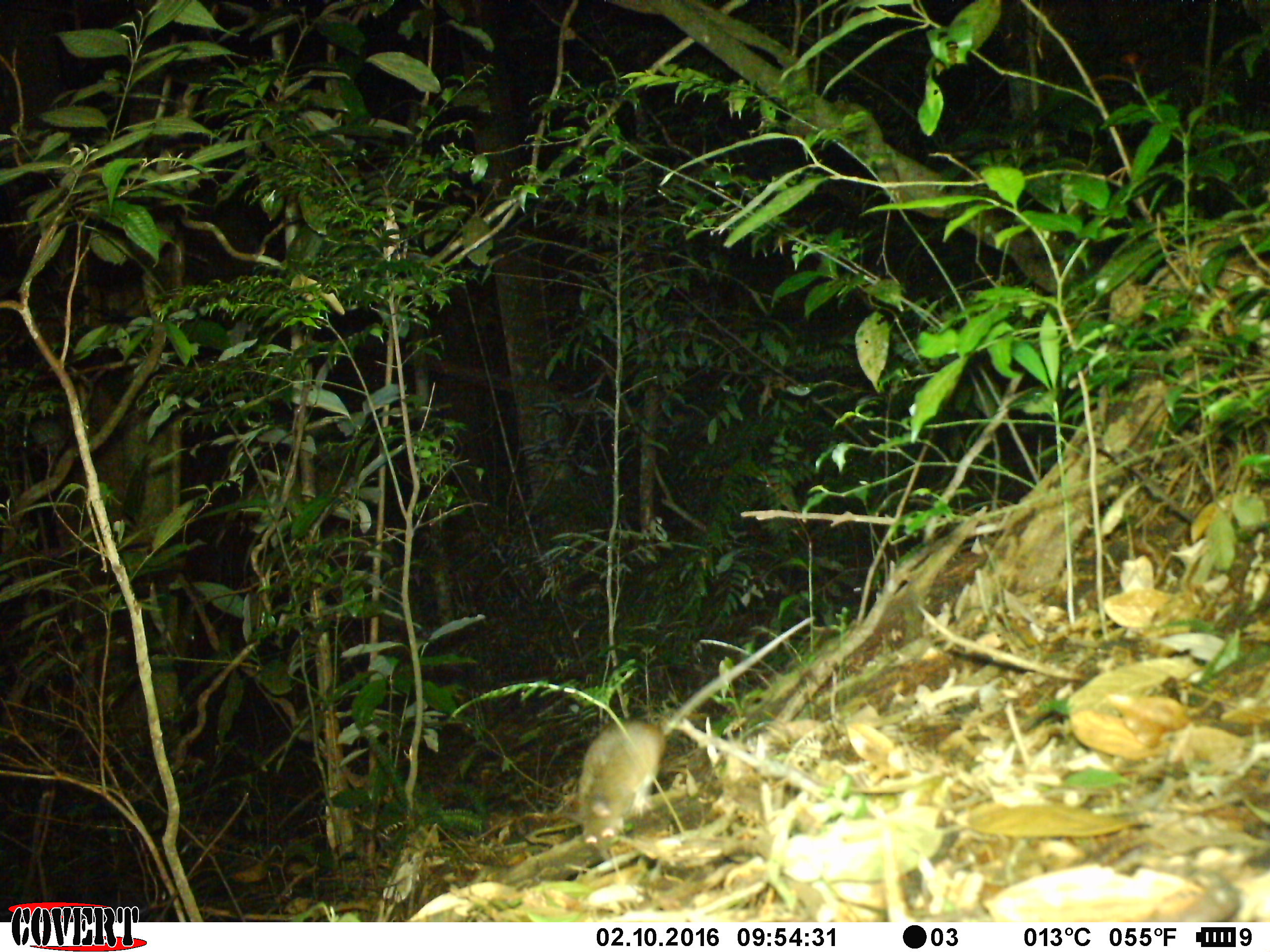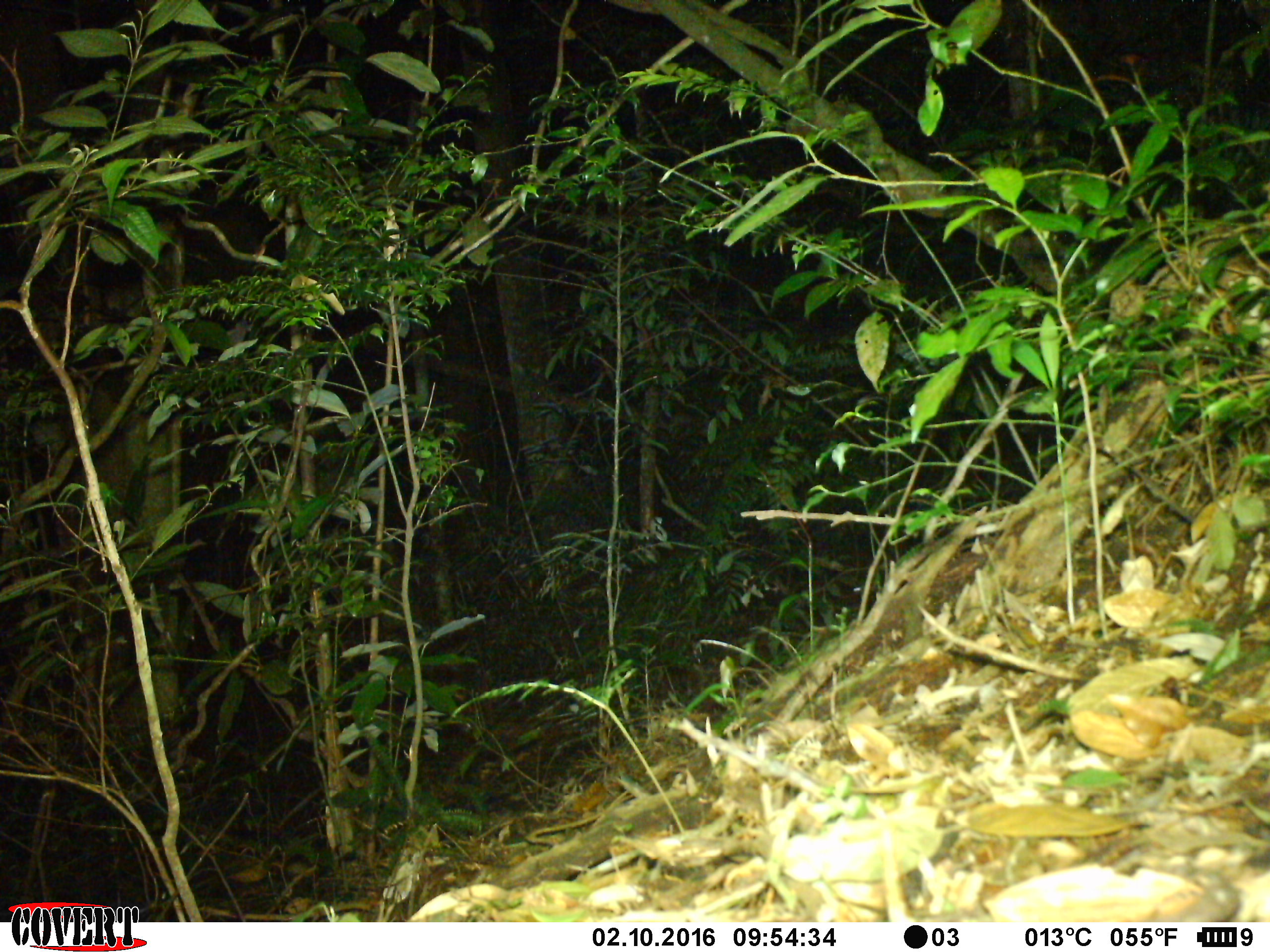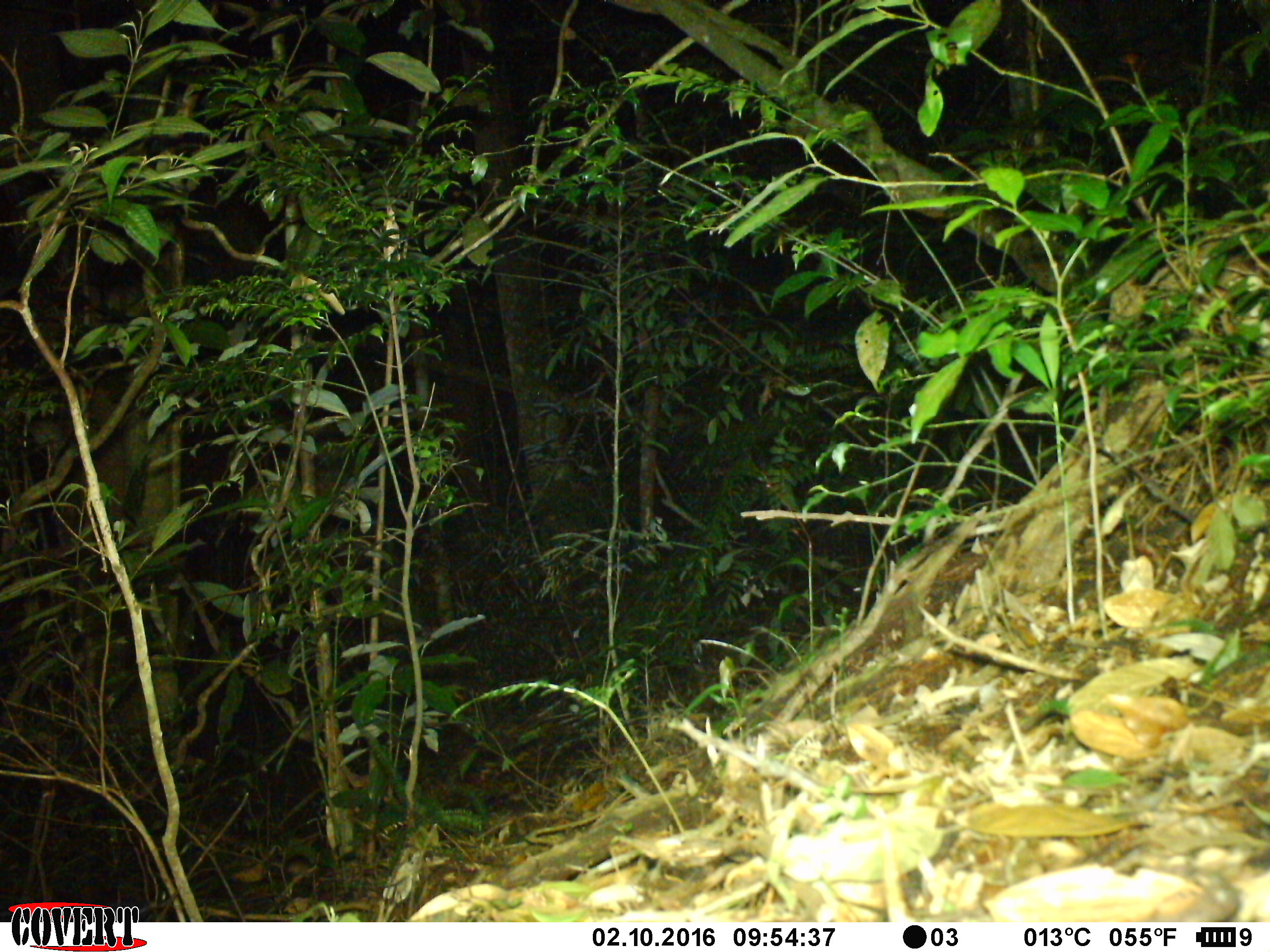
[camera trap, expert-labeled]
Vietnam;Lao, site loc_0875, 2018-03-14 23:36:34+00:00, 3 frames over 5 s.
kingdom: Animalia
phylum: Chordata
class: Mammalia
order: Rodentia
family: Muridae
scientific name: Muridae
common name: old-world mice and rats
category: unidentified murid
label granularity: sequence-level